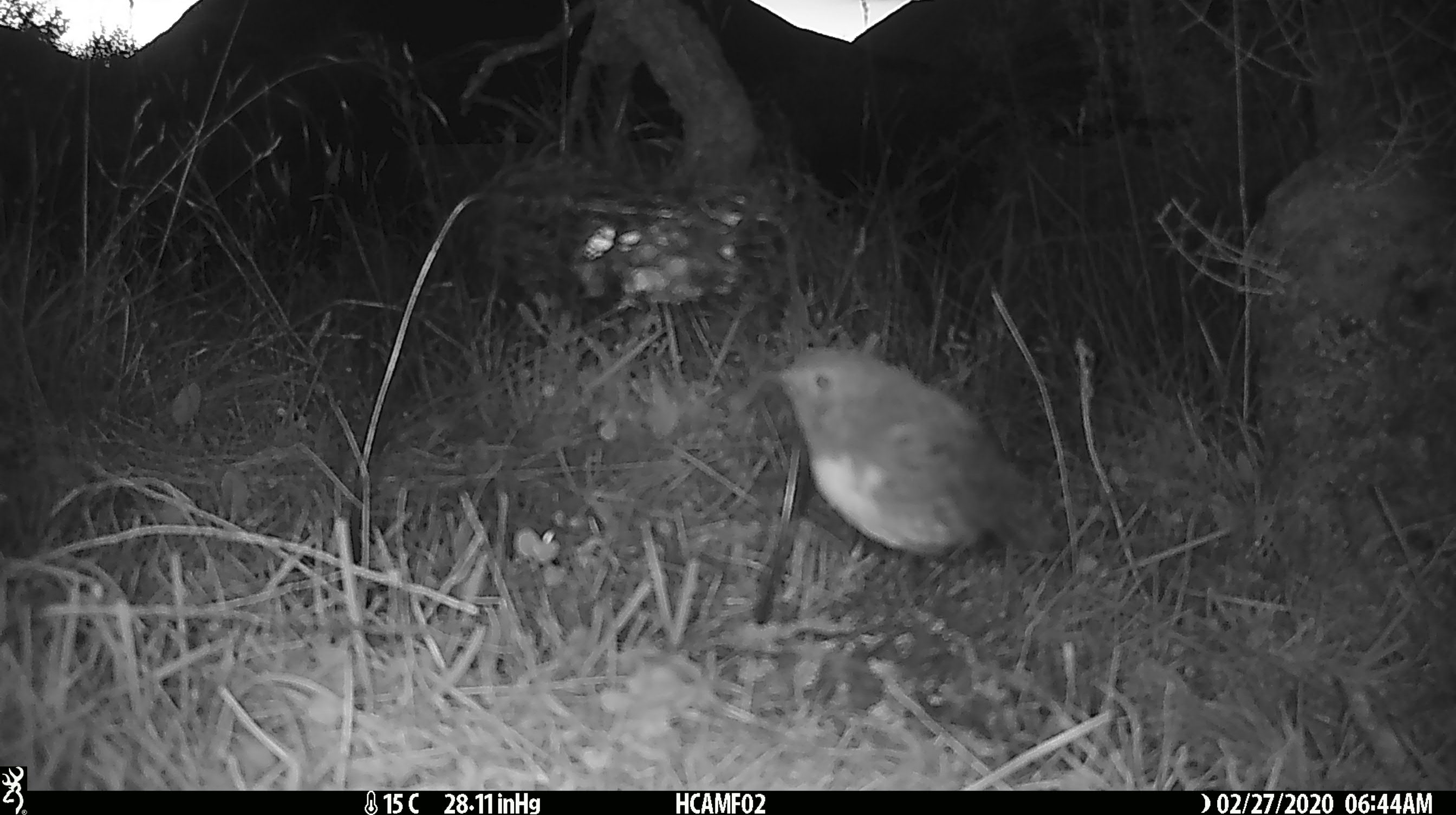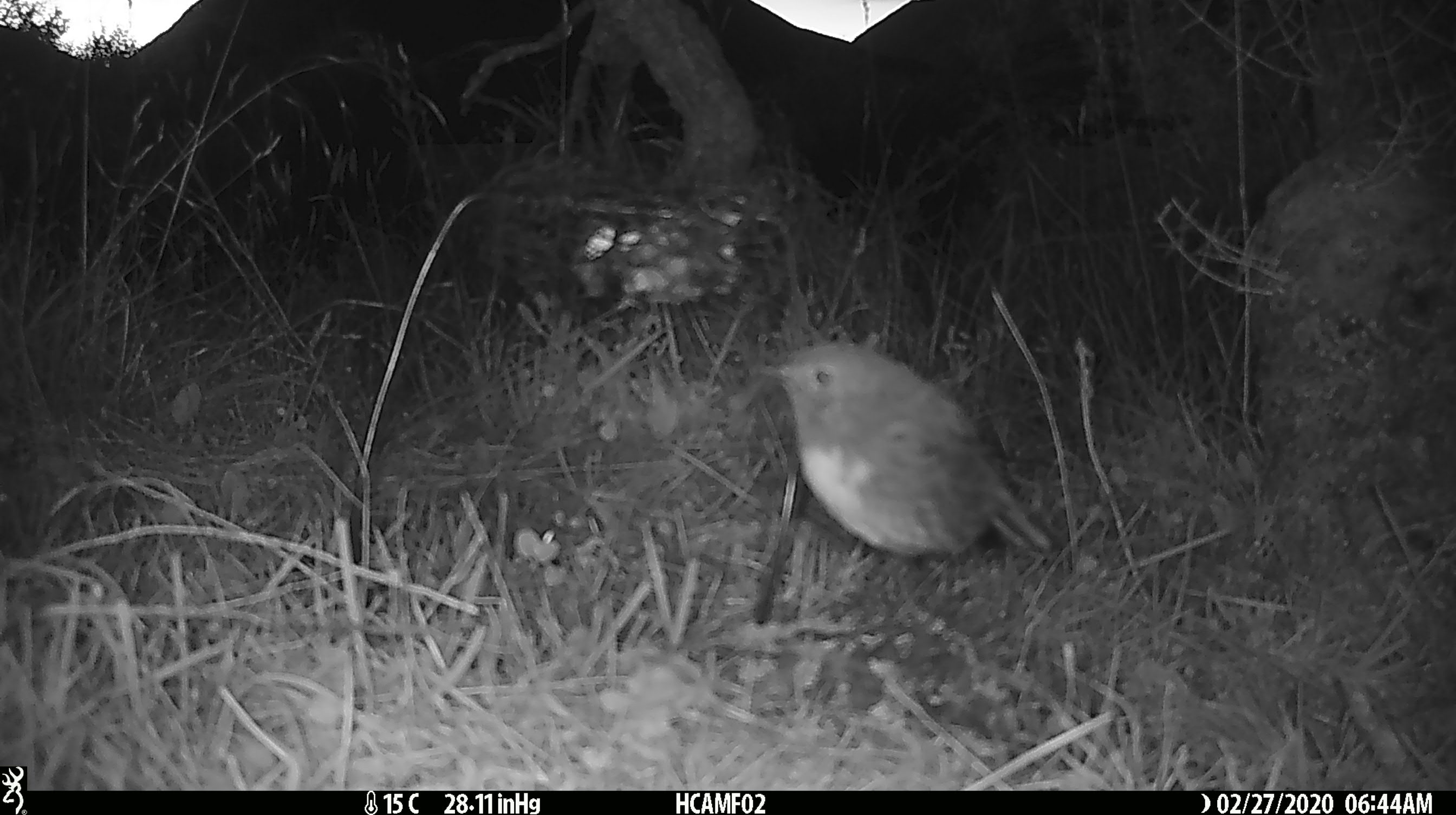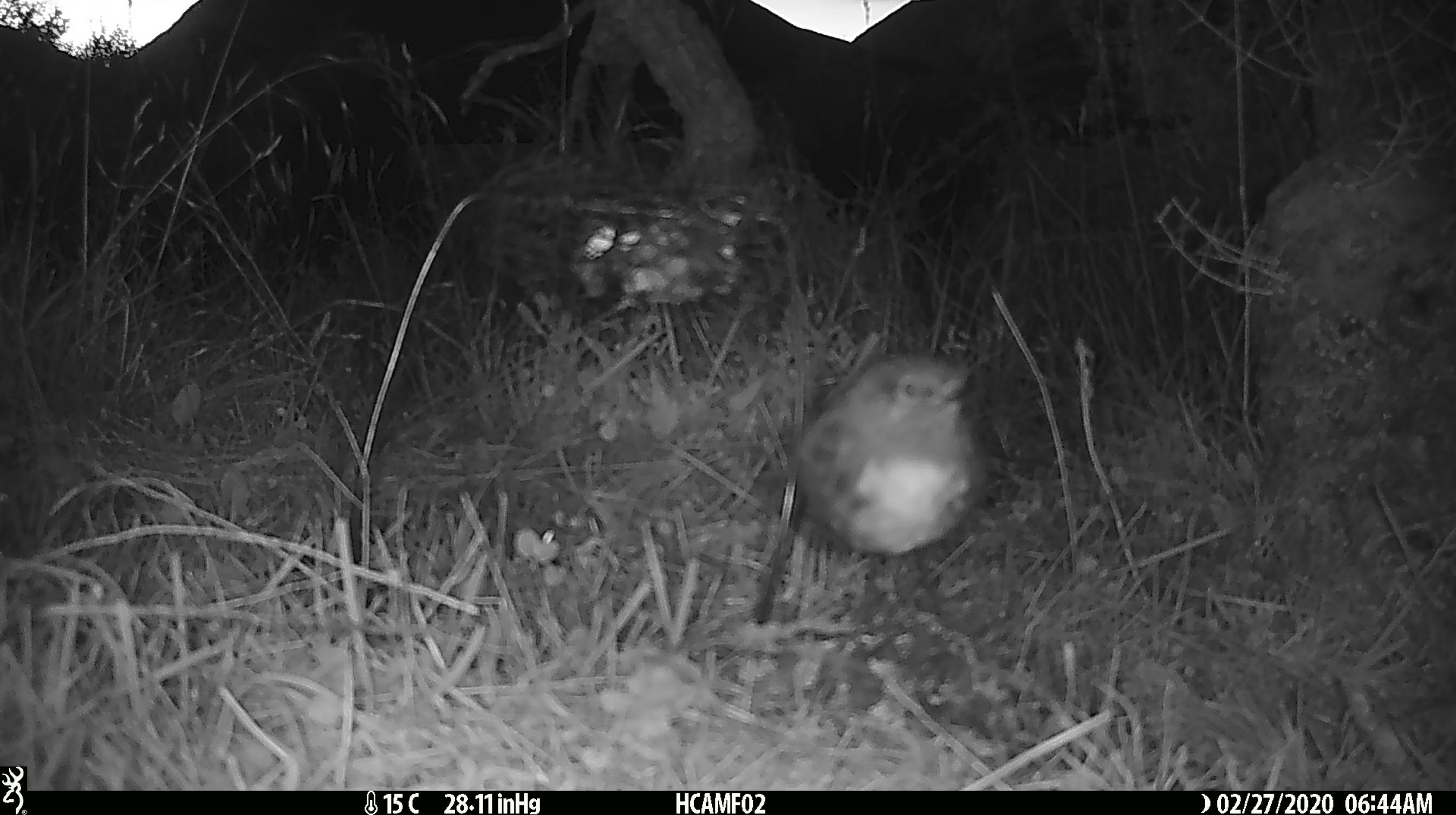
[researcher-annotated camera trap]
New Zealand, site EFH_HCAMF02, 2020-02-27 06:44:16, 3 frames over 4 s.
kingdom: Animalia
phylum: Chordata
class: Aves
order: Passeriformes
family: Petroicidae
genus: Petroica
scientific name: Petroica australis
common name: new zealand robin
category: robin